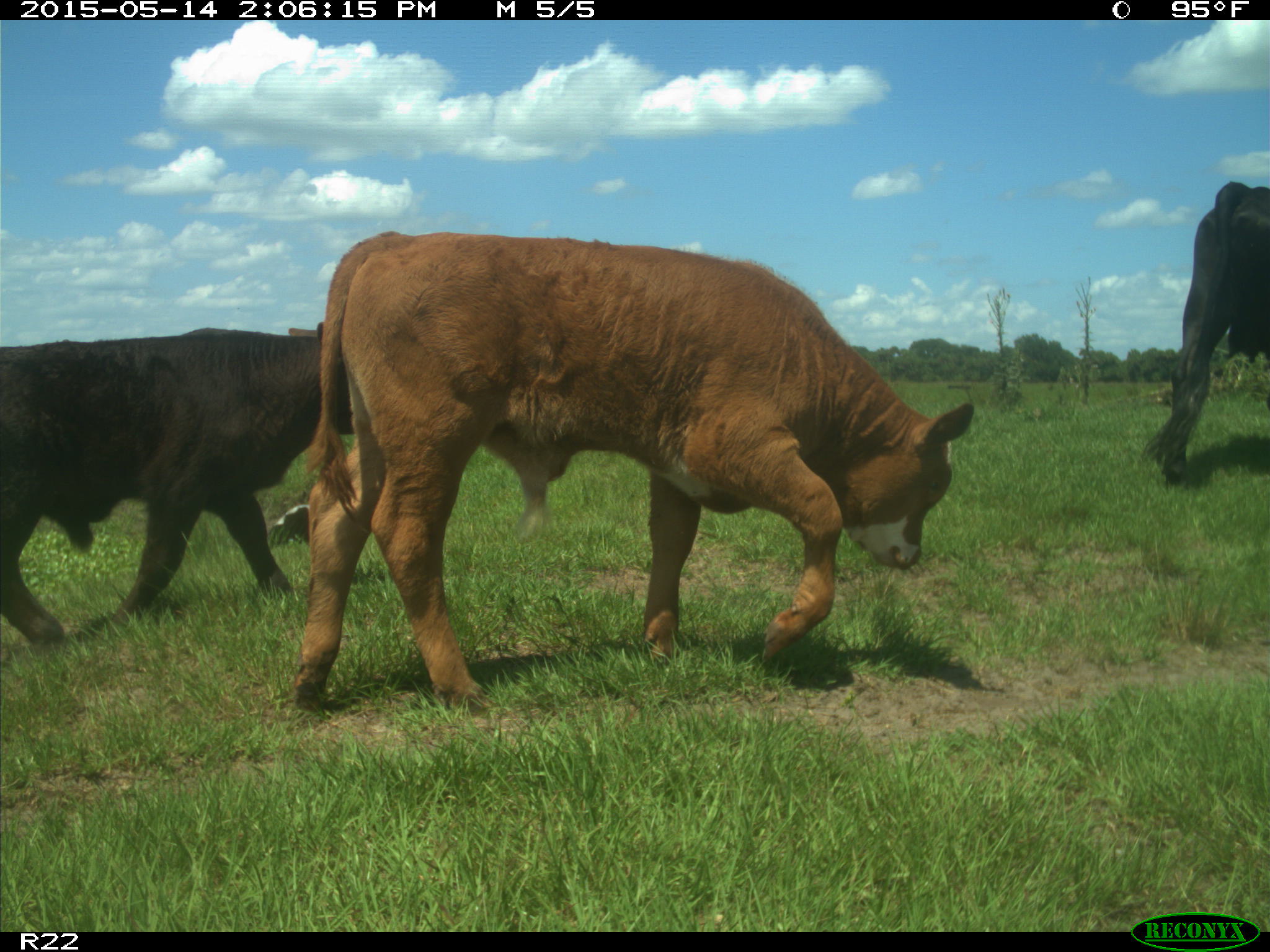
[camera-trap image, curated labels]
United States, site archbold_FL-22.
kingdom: Animalia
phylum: Chordata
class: Mammalia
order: Artiodactyla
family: Bovidae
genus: Bos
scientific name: Bos taurus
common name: domestic cow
Bos taurus (domestic cow).